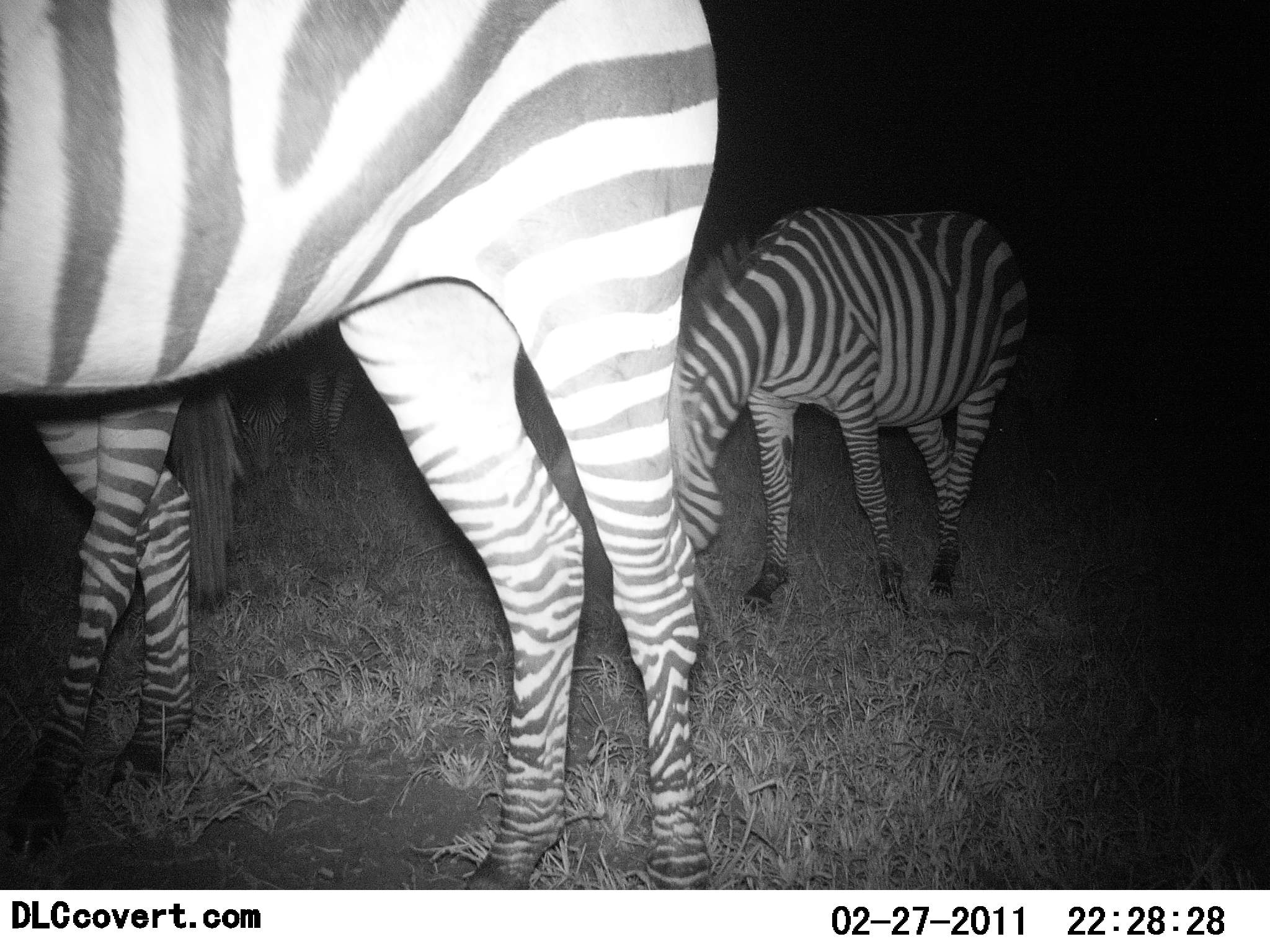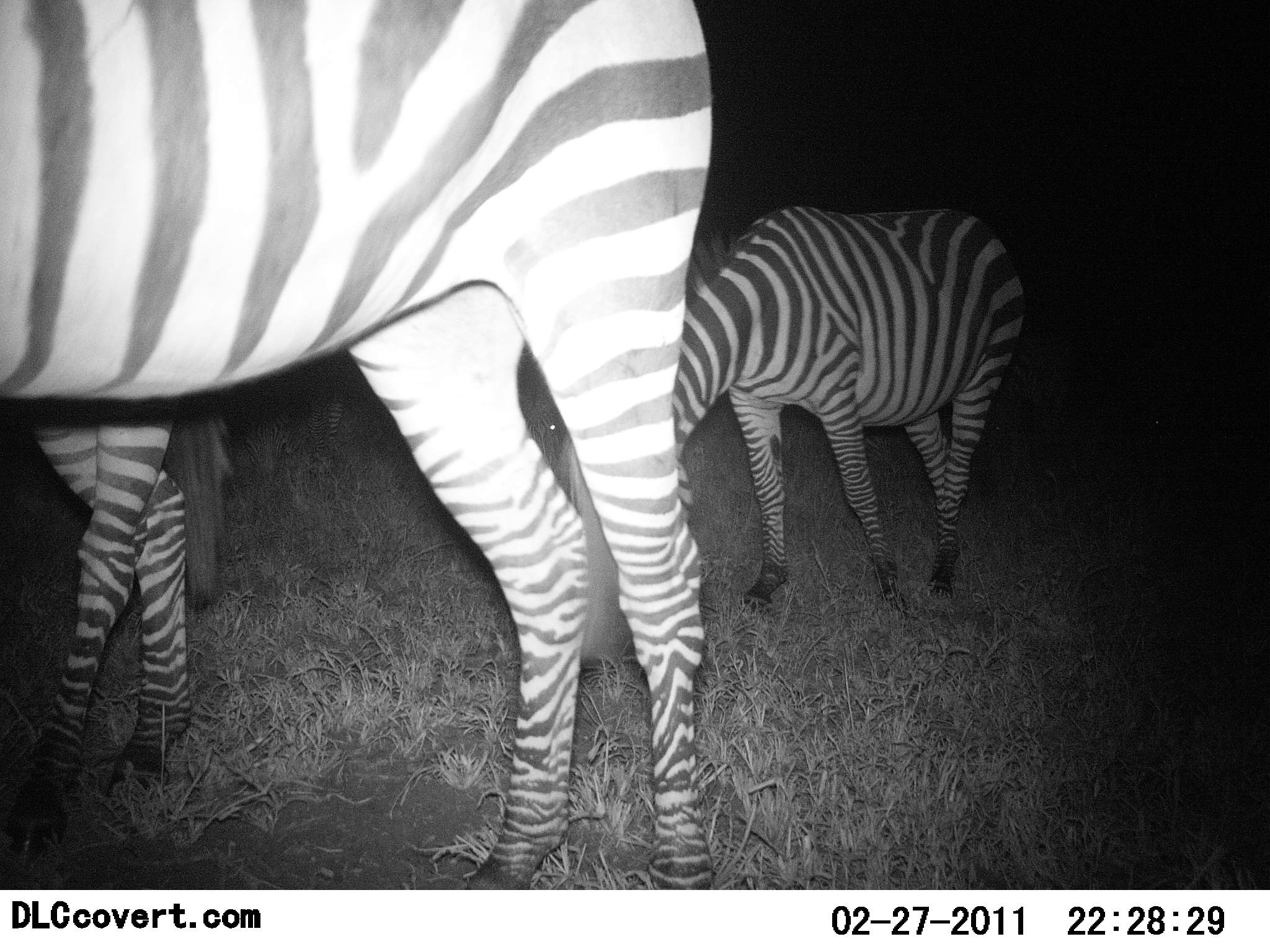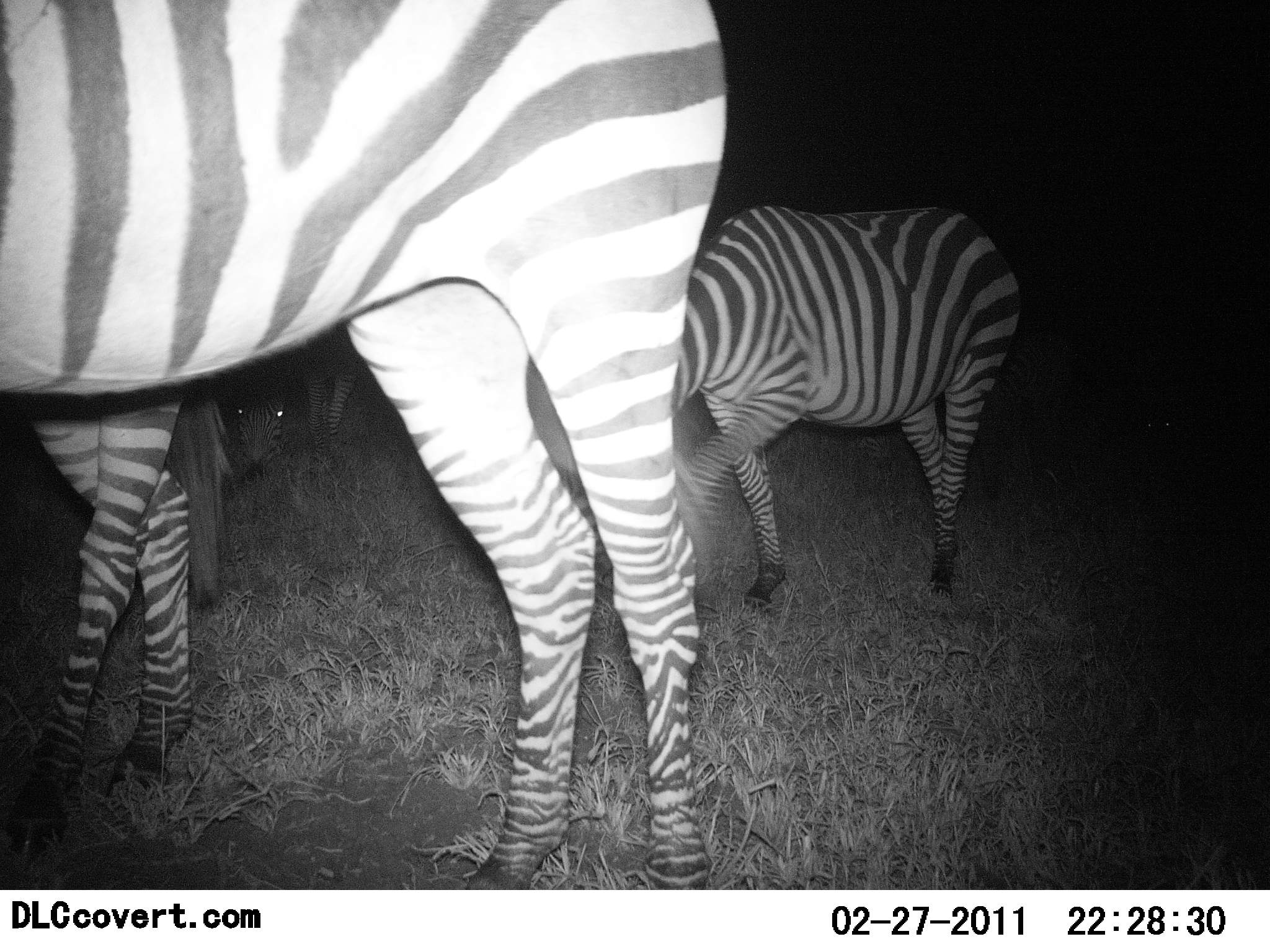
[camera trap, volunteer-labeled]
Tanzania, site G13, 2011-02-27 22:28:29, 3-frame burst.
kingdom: Animalia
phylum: Chordata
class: Mammalia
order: Perissodactyla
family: Equidae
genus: Equus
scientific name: Equus quagga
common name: plains zebra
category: zebra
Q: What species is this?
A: Zebra (plains zebra) (Equus quagga).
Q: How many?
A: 3.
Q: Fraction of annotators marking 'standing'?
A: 62%.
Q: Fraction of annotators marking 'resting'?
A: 8%.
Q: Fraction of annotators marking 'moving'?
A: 15%.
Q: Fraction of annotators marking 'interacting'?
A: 0%.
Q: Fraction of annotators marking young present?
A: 0%.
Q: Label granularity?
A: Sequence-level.